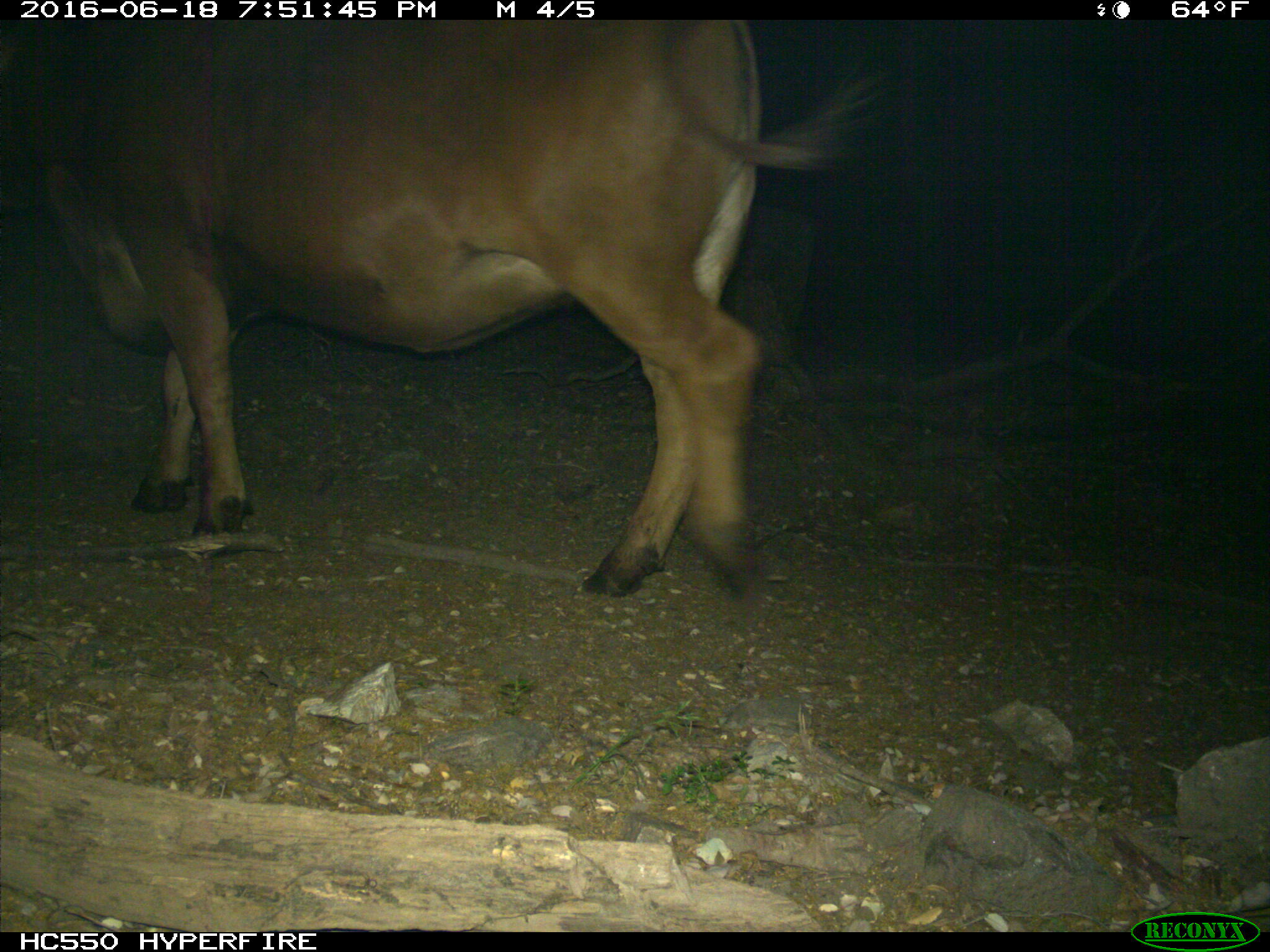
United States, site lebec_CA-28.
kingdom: Animalia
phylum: Chordata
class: Mammalia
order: Artiodactyla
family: Bovidae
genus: Bos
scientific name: Bos taurus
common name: domestic cow